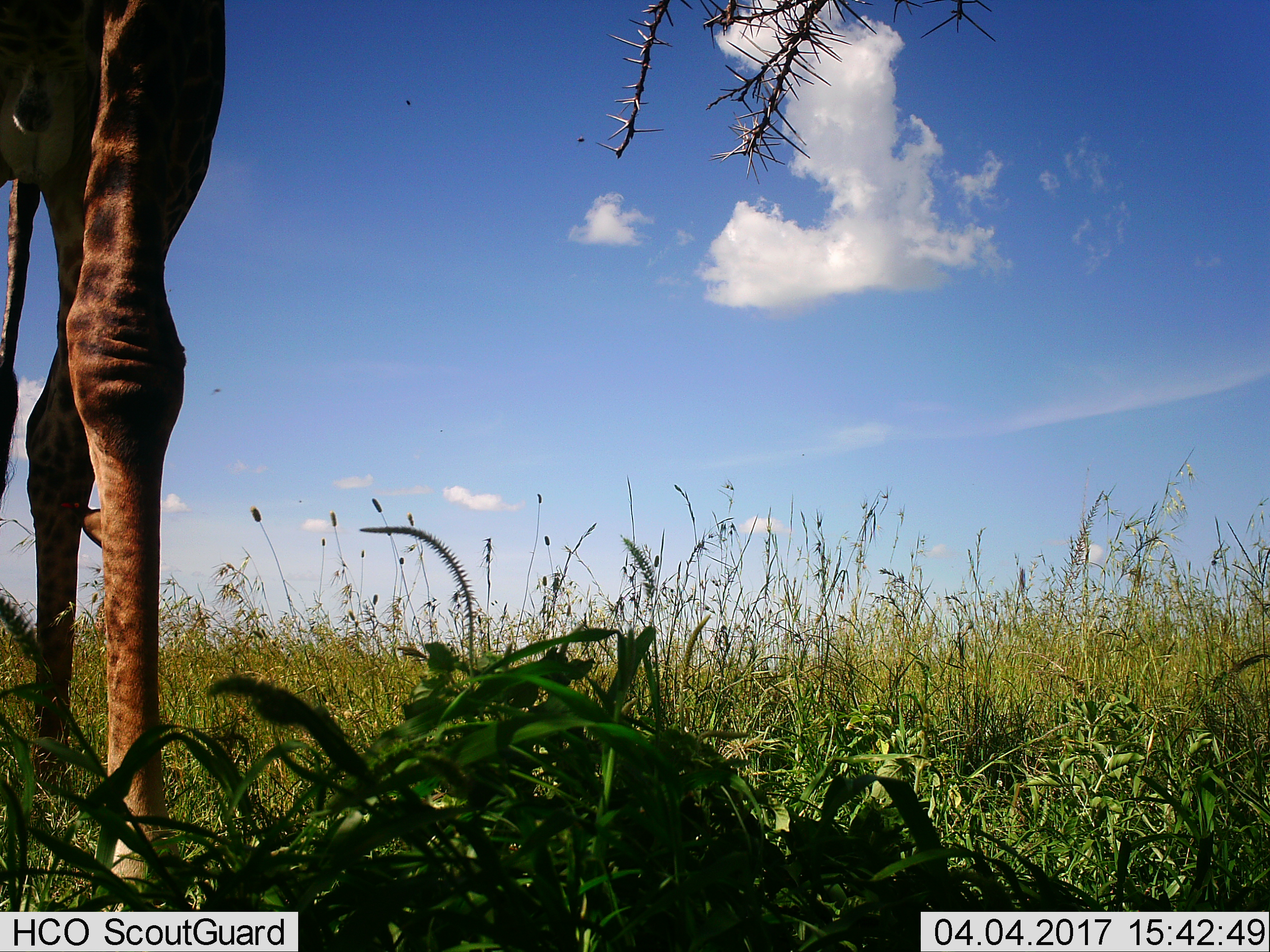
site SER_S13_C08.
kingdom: Animalia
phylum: Chordata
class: Mammalia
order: Artiodactyla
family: Giraffidae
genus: Giraffa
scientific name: Giraffa camelopardalis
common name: giraffe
Giraffe (Giraffa camelopardalis), count 1. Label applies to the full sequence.